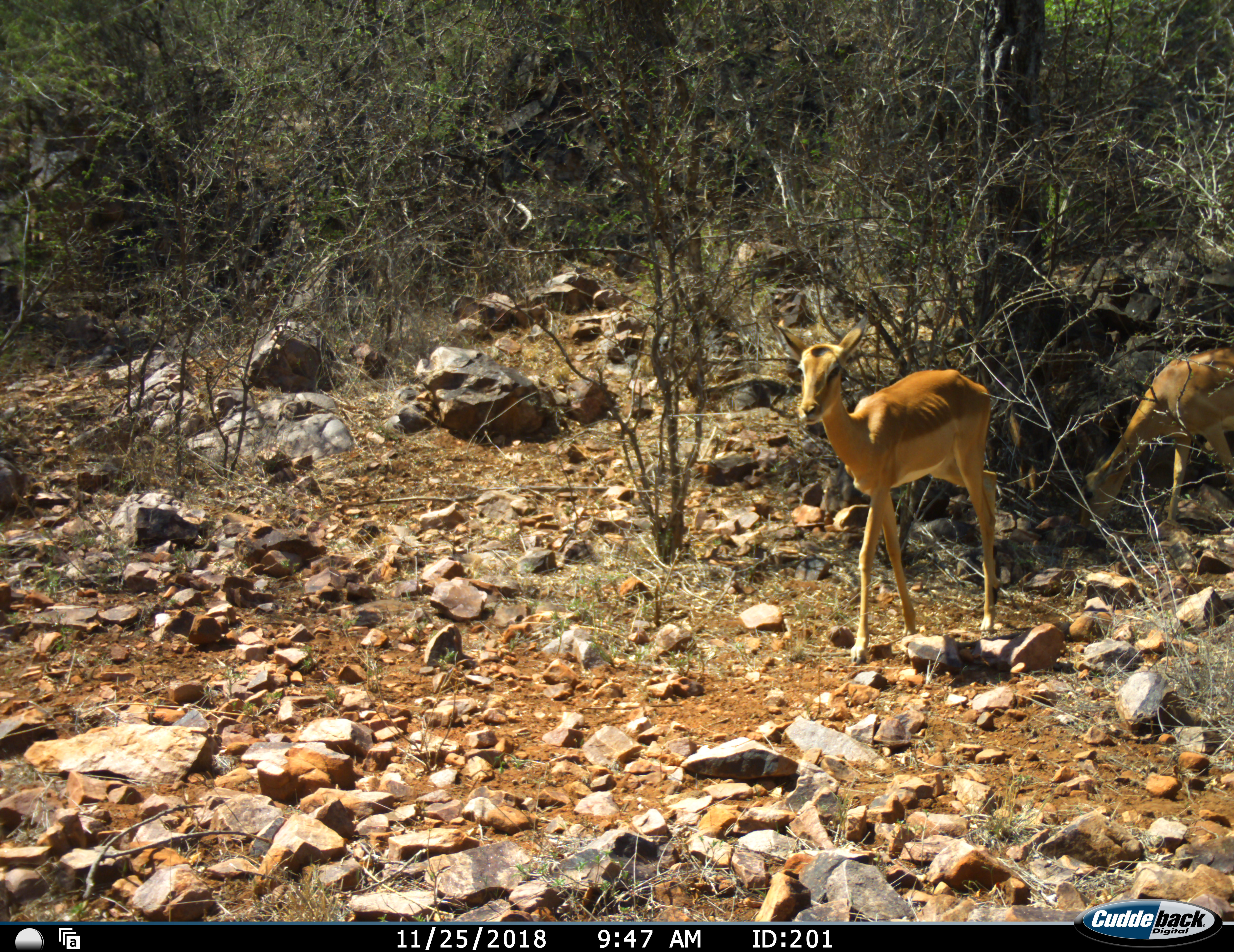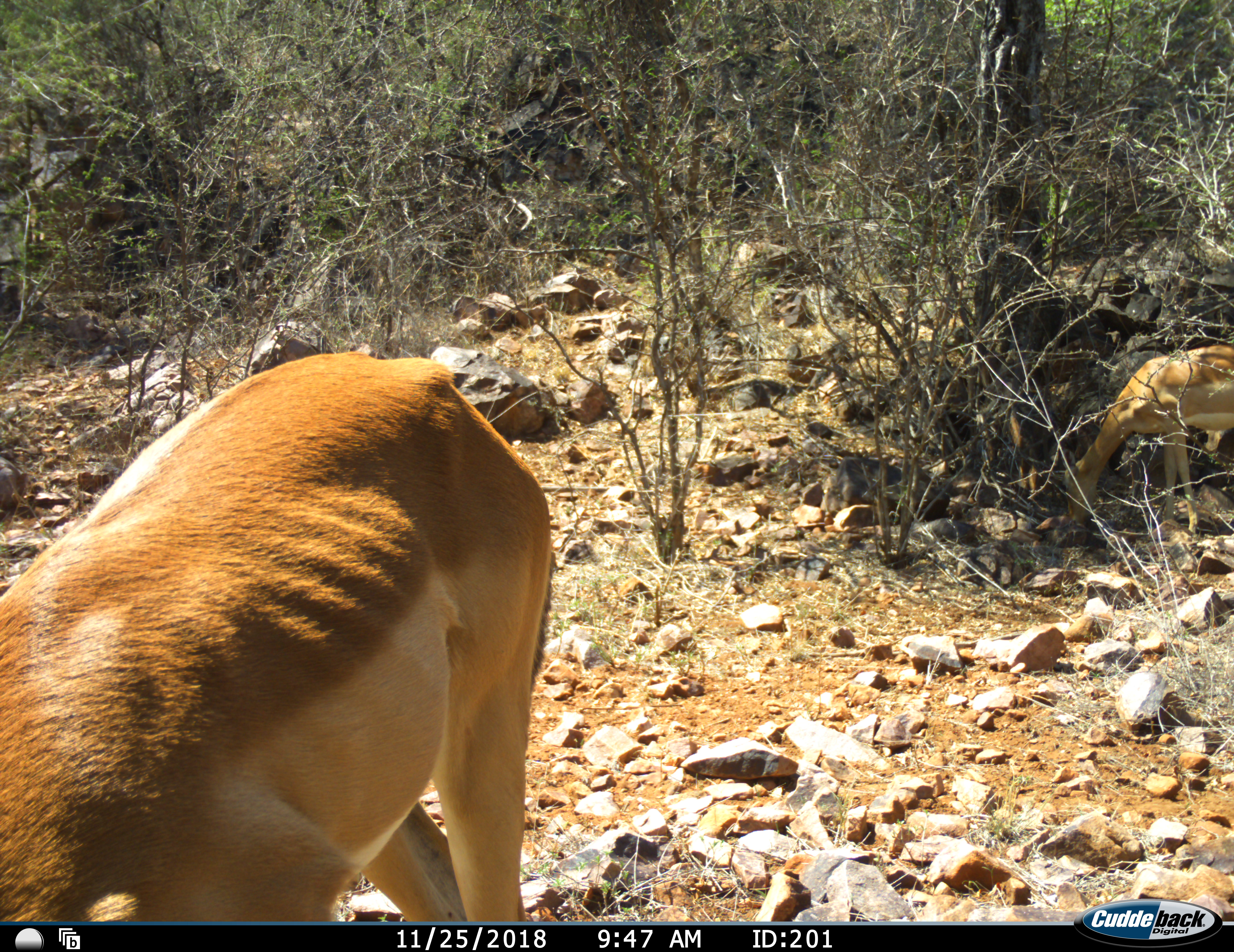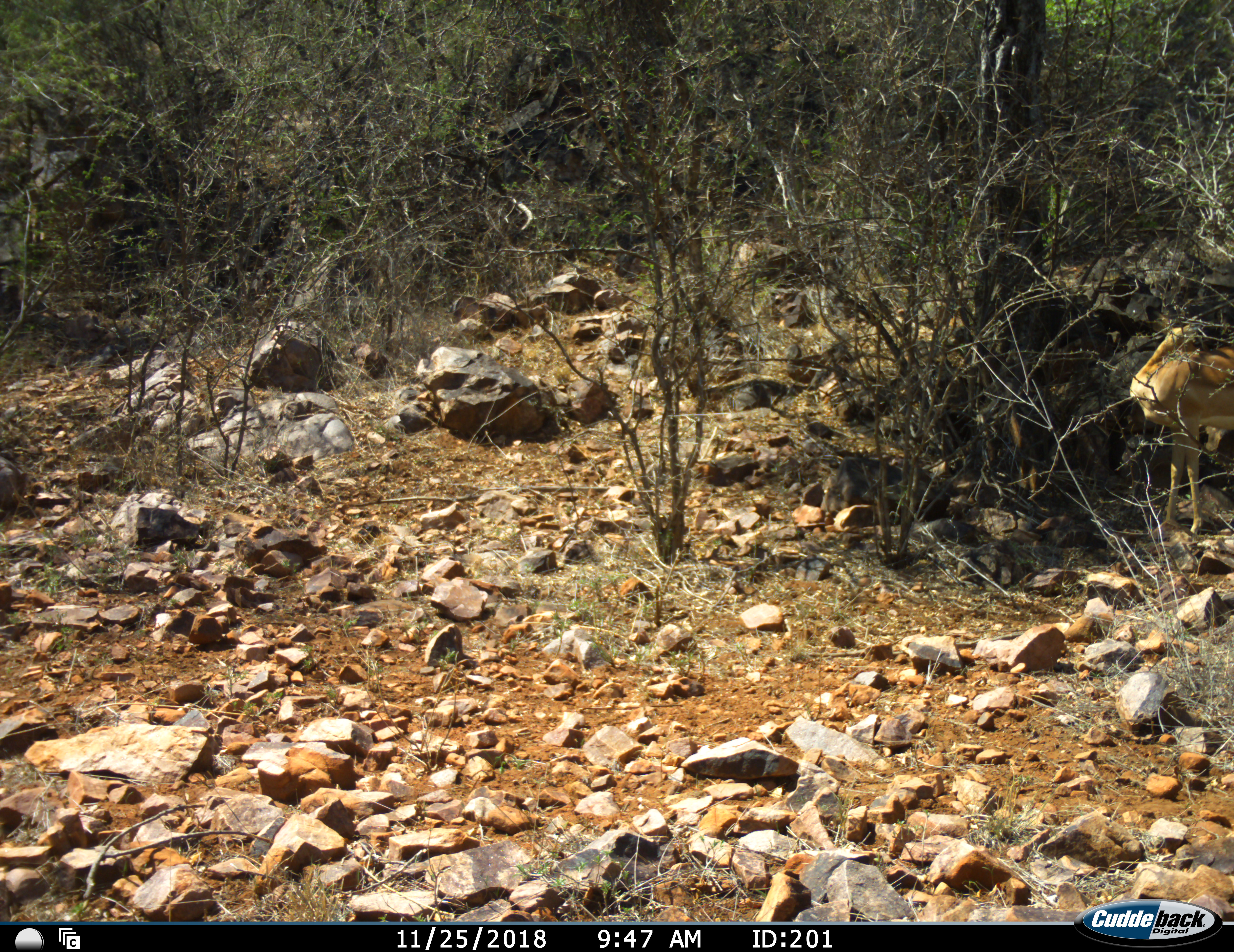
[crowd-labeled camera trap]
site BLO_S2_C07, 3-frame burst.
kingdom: Animalia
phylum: Chordata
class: Mammalia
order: Artiodactyla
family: Bovidae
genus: Aepyceros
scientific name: Aepyceros melampus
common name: impala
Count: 2.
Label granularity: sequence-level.